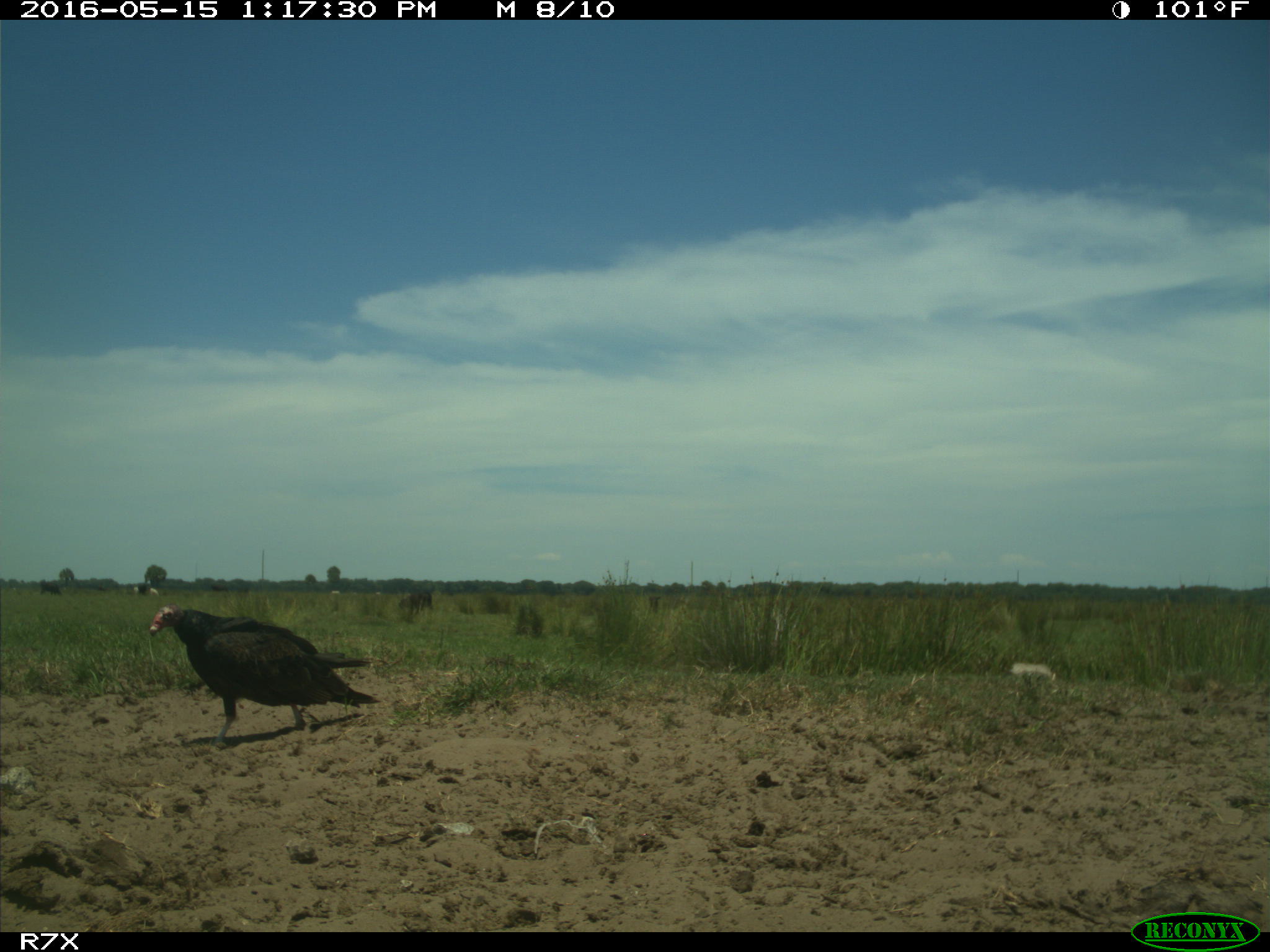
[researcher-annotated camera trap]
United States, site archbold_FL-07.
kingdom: Animalia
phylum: Chordata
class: Aves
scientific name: Aves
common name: birds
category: unidentified bird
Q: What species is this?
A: Unidentified bird (birds) (Aves).